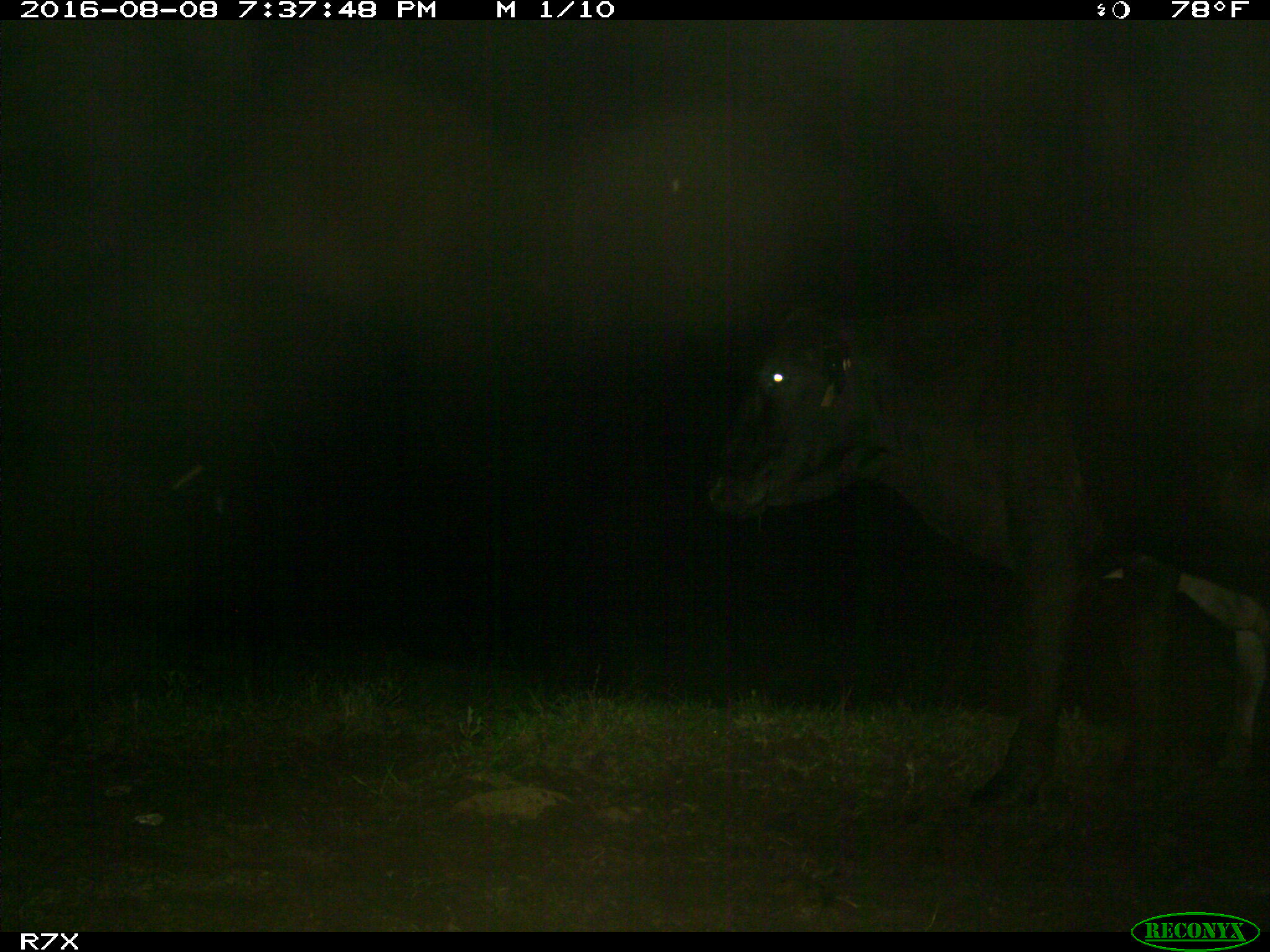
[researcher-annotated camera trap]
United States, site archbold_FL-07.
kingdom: Animalia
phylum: Chordata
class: Mammalia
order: Artiodactyla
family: Bovidae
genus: Bos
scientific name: Bos taurus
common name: domestic cow